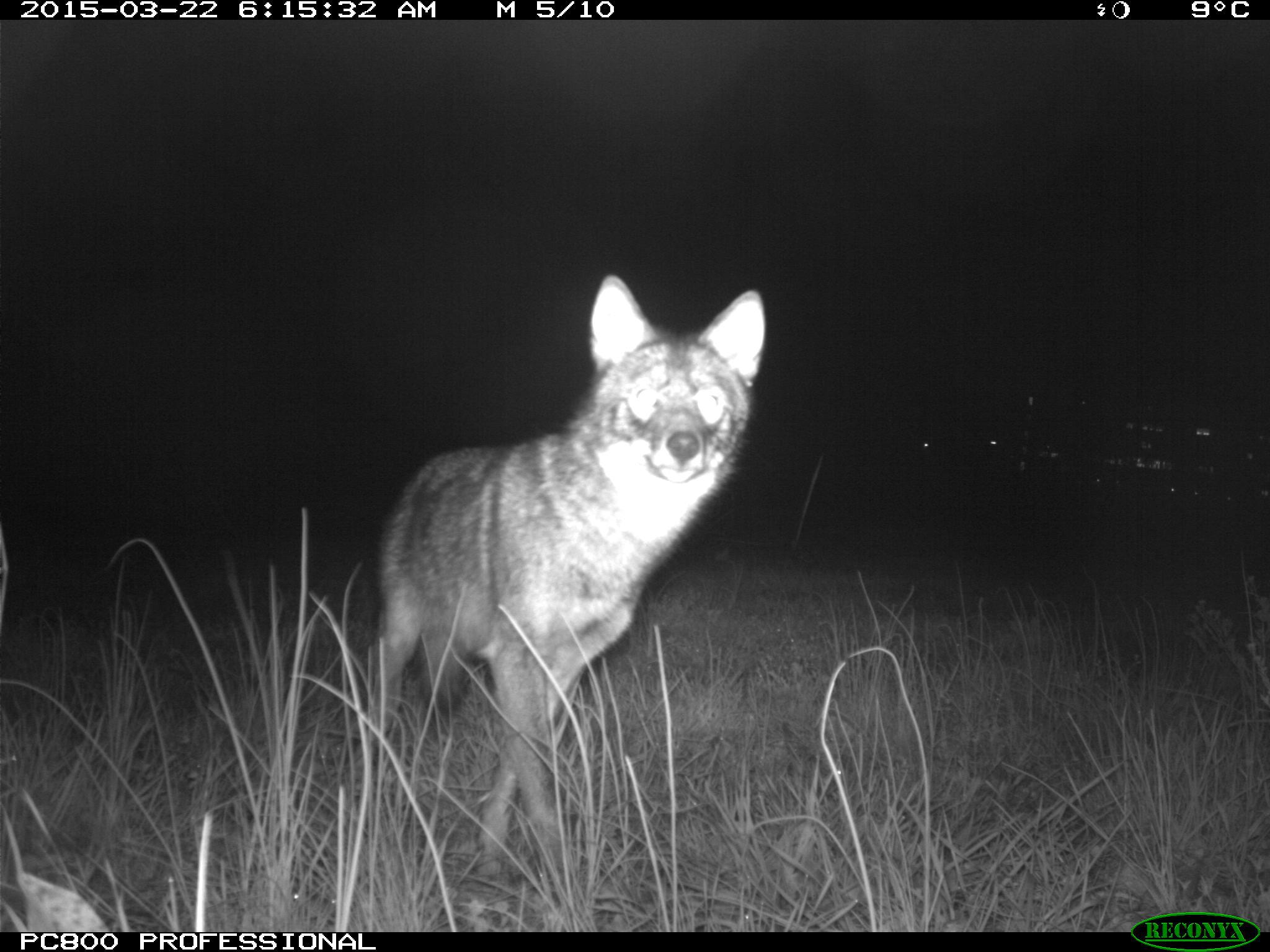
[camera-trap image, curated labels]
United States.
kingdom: Animalia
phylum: Chordata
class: Mammalia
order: Carnivora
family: Canidae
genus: Canis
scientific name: Canis latrans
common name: coyote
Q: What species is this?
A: Coyote (Canis latrans).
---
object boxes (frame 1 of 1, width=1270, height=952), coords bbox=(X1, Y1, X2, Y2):
Coyote: bbox=(361, 273, 787, 872)